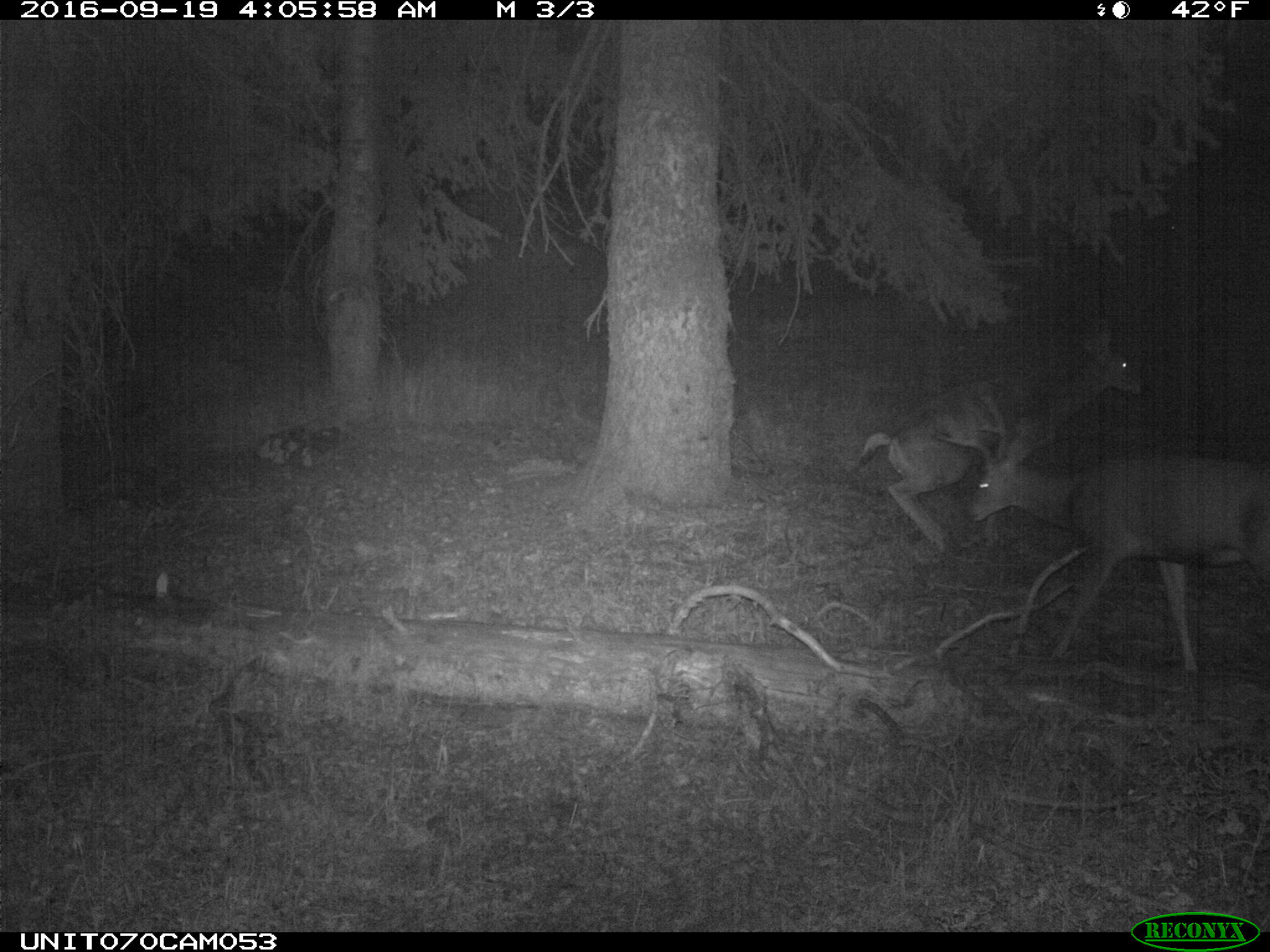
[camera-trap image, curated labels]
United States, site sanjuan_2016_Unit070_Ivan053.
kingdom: Animalia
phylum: Chordata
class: Mammalia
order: Artiodactyla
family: Cervidae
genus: Odocoileus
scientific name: Odocoileus hemionus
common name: mule deer